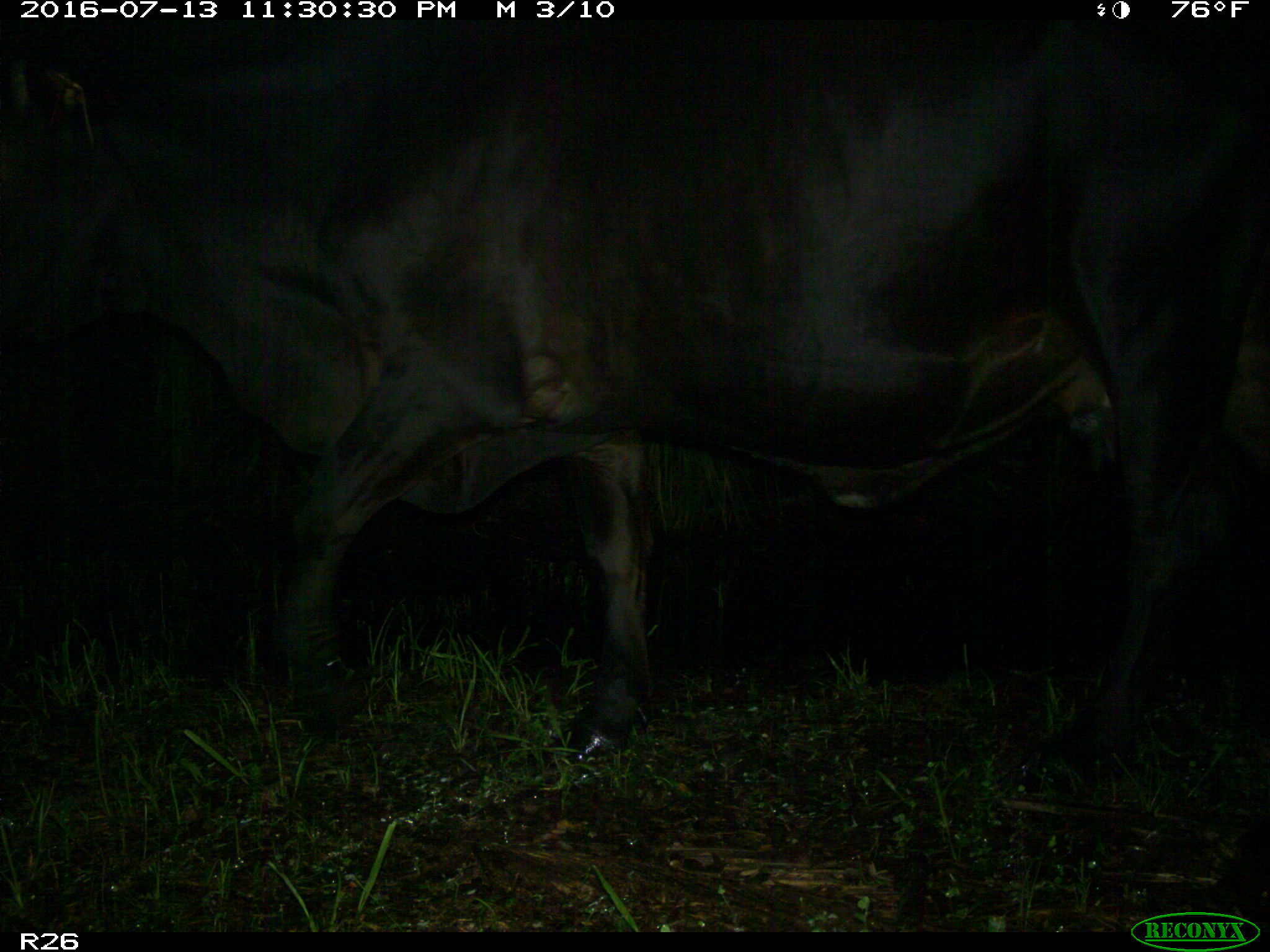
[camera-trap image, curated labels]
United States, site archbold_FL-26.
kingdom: Animalia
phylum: Chordata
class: Mammalia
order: Artiodactyla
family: Bovidae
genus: Bos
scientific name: Bos taurus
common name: domestic cow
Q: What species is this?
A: Bos taurus (domestic cow).